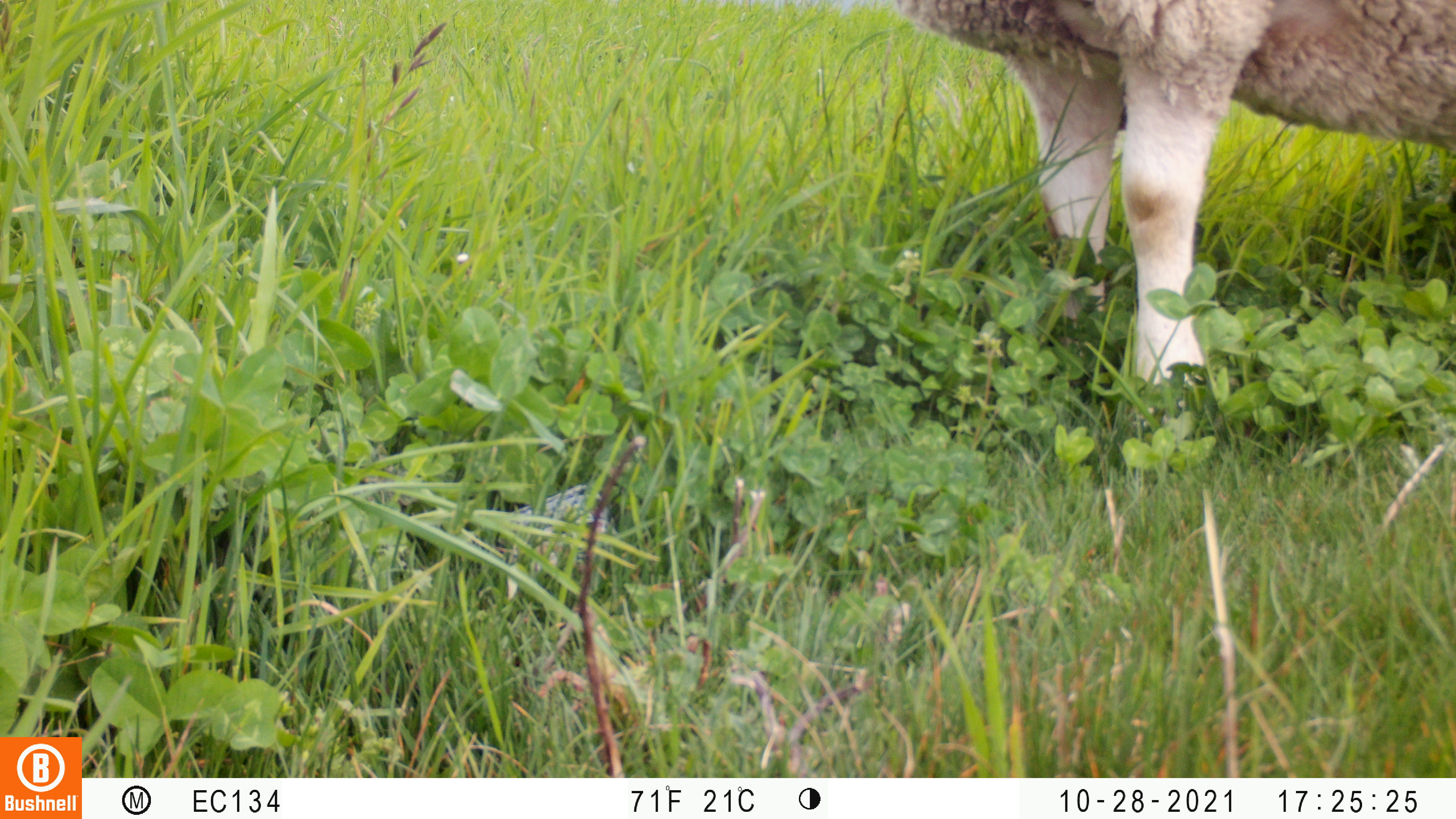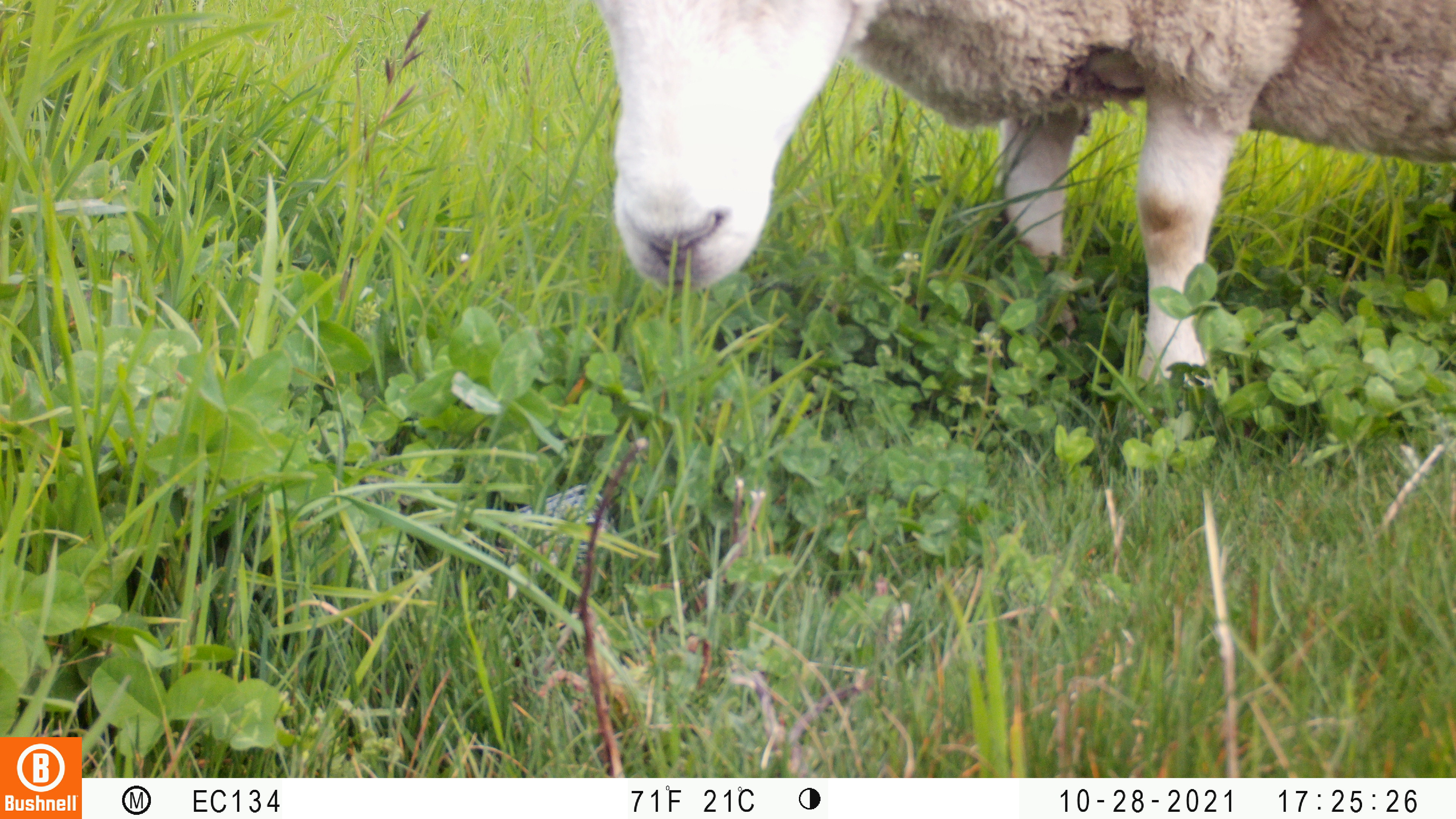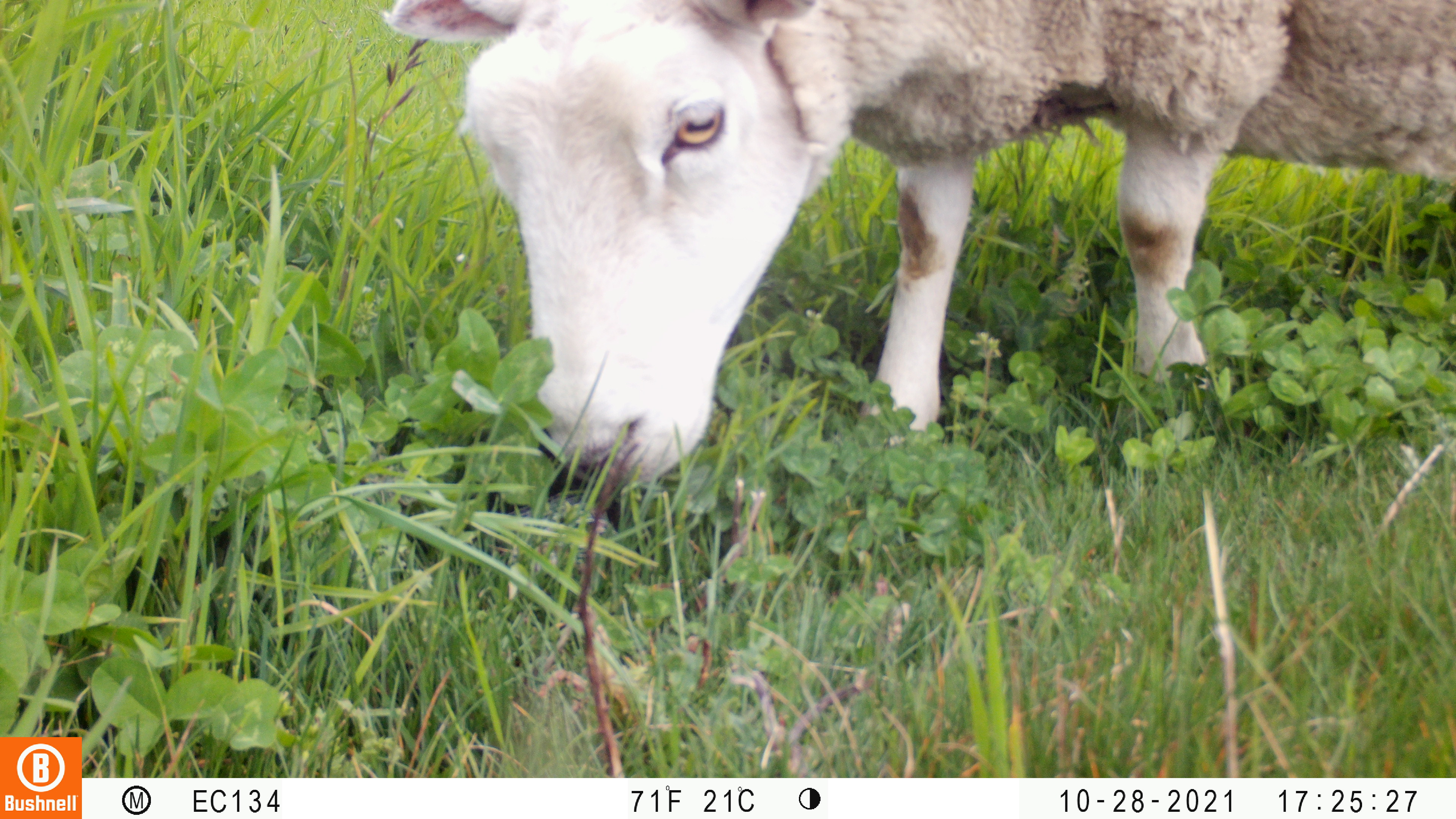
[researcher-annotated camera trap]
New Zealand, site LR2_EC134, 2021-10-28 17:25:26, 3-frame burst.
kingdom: Animalia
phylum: Chordata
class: Mammalia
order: Artiodactyla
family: Bovidae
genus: Bos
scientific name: Bos taurus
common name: domestic cow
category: cow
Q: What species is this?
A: Cow (domestic cow) (Bos taurus).